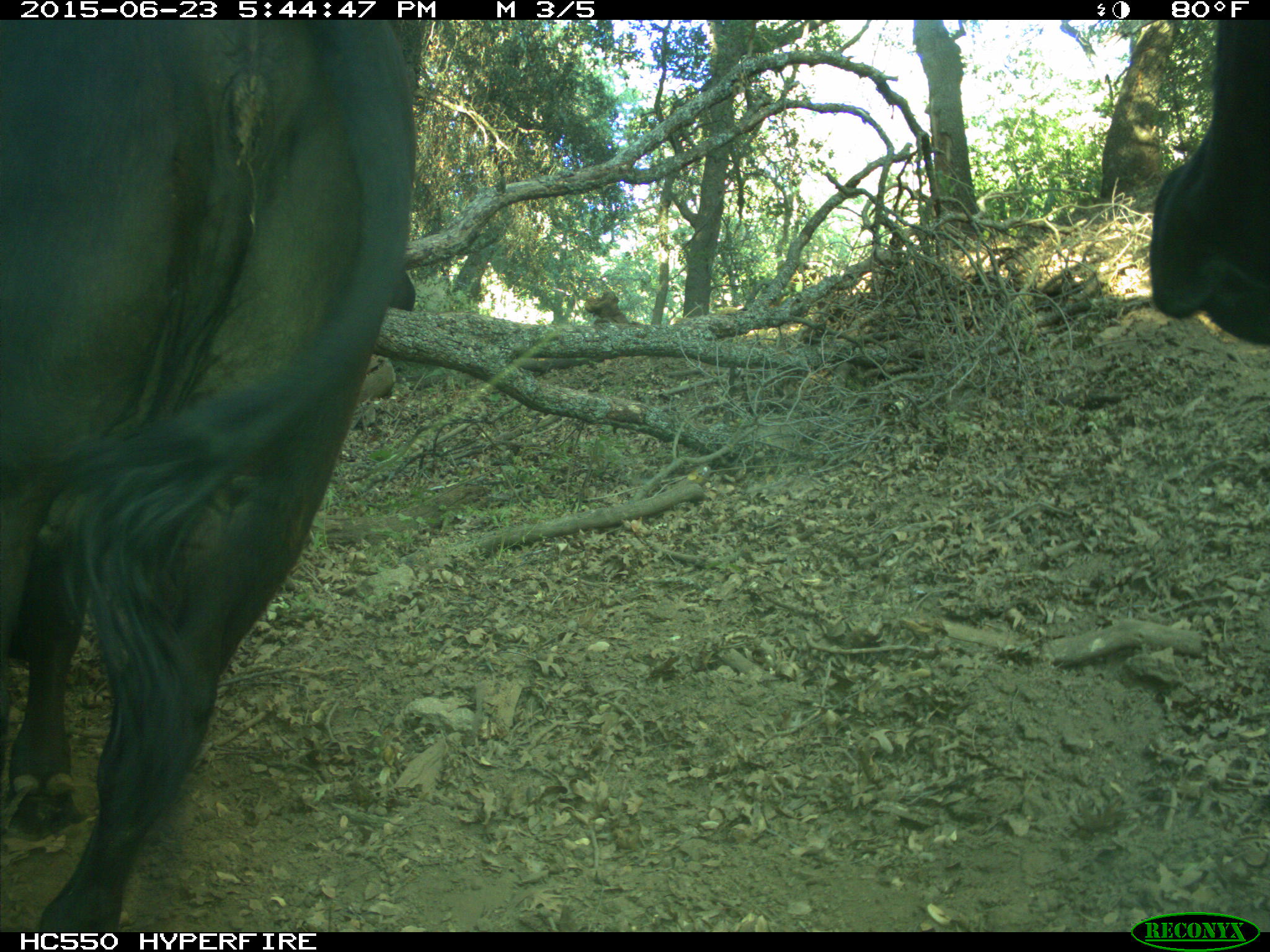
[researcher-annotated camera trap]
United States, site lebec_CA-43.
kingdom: Animalia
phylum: Chordata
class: Mammalia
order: Artiodactyla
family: Bovidae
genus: Bos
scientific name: Bos taurus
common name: domestic cow